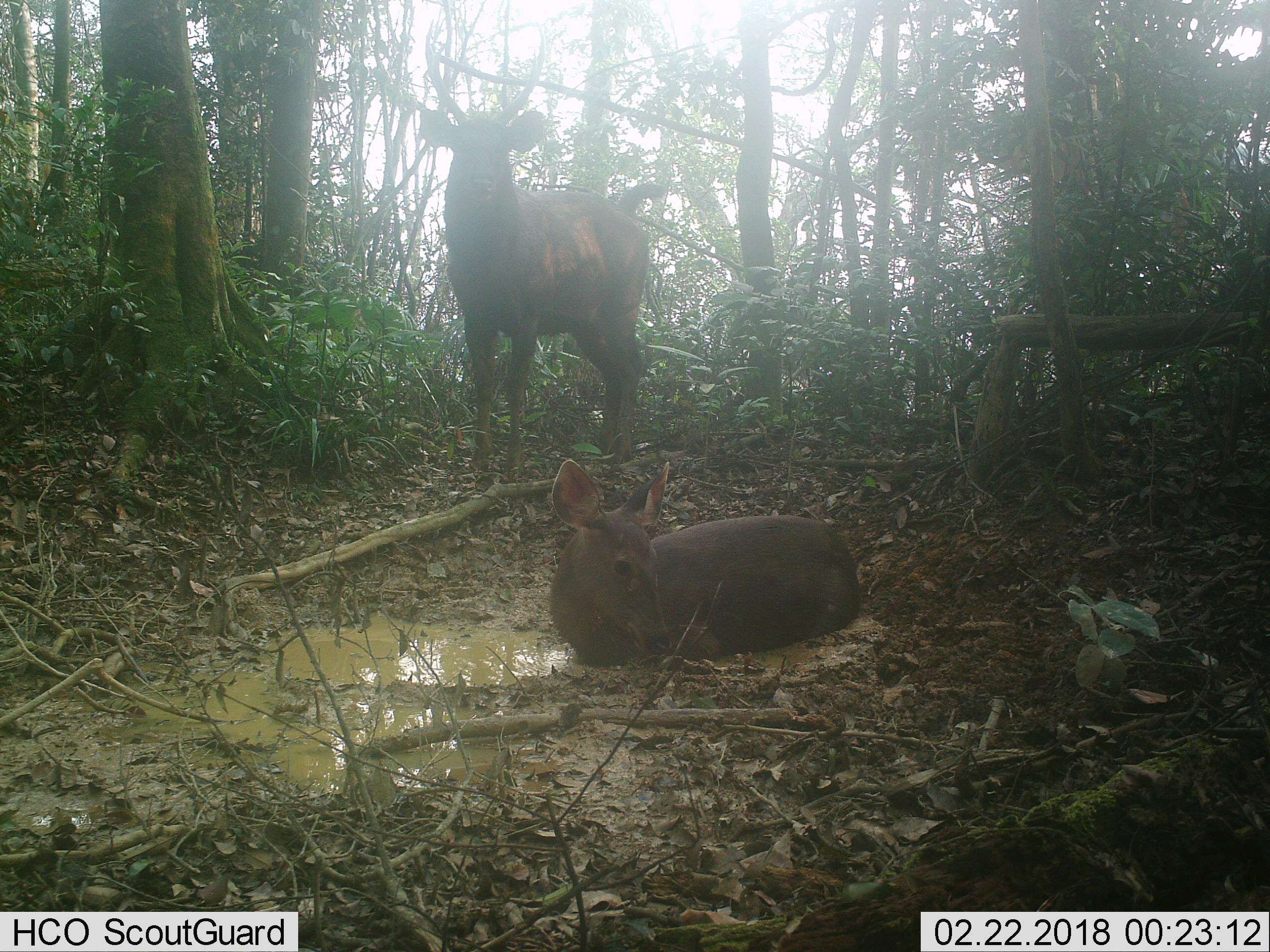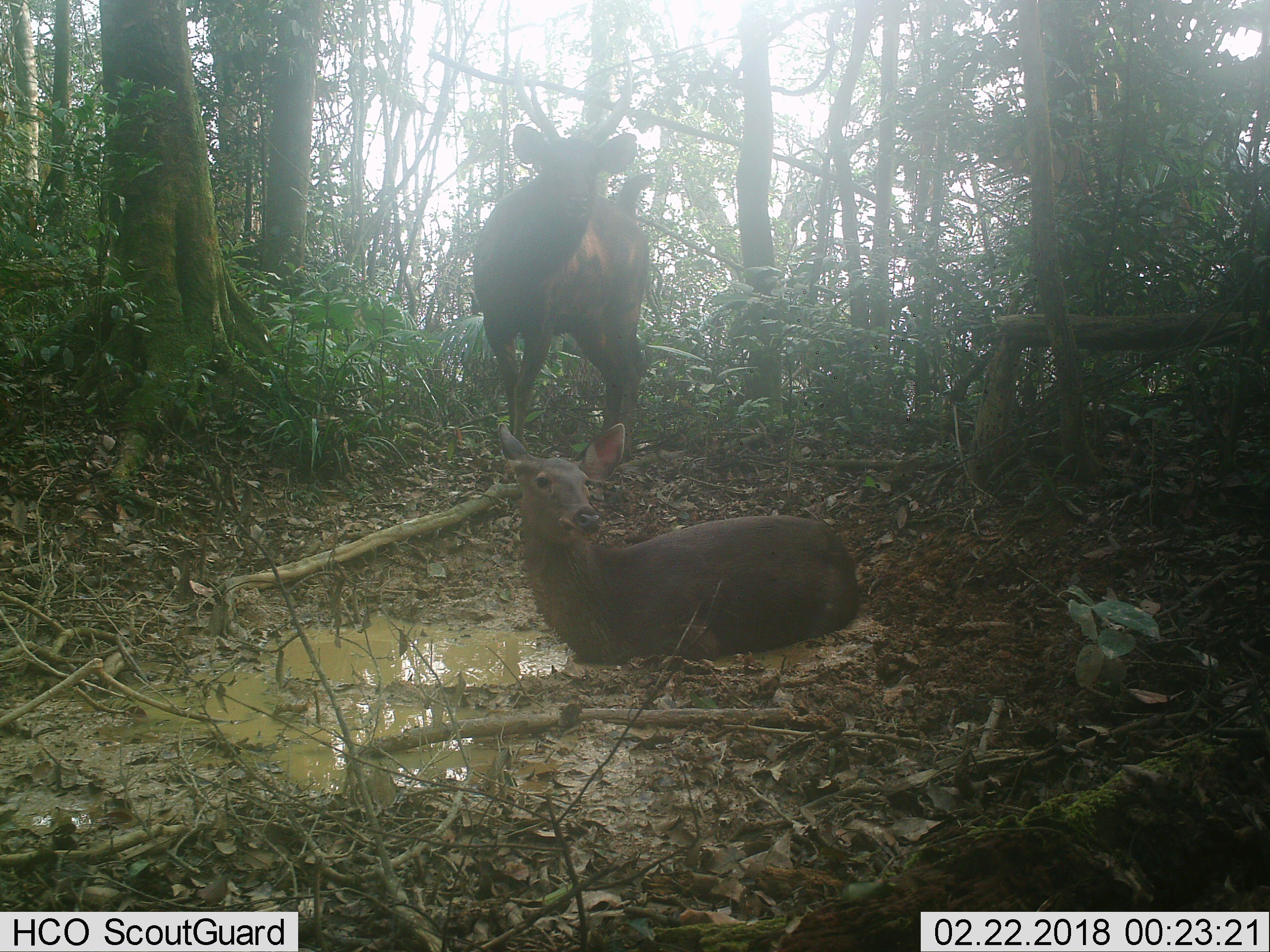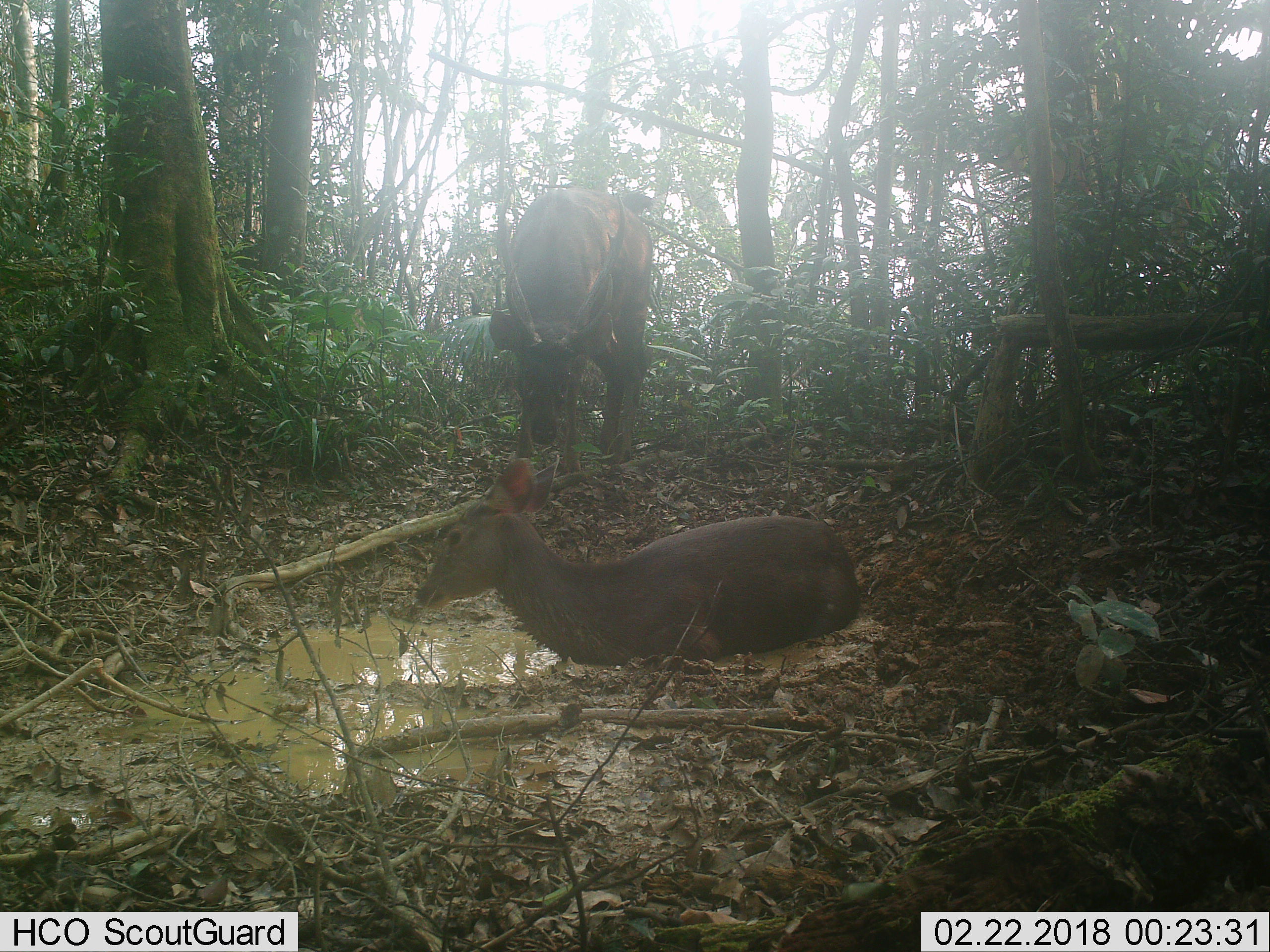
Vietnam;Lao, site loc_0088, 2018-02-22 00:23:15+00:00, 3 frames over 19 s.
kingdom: Animalia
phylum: Chordata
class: Mammalia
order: Artiodactyla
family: Cervidae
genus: Rusa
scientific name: Rusa unicolor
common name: sambar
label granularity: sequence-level